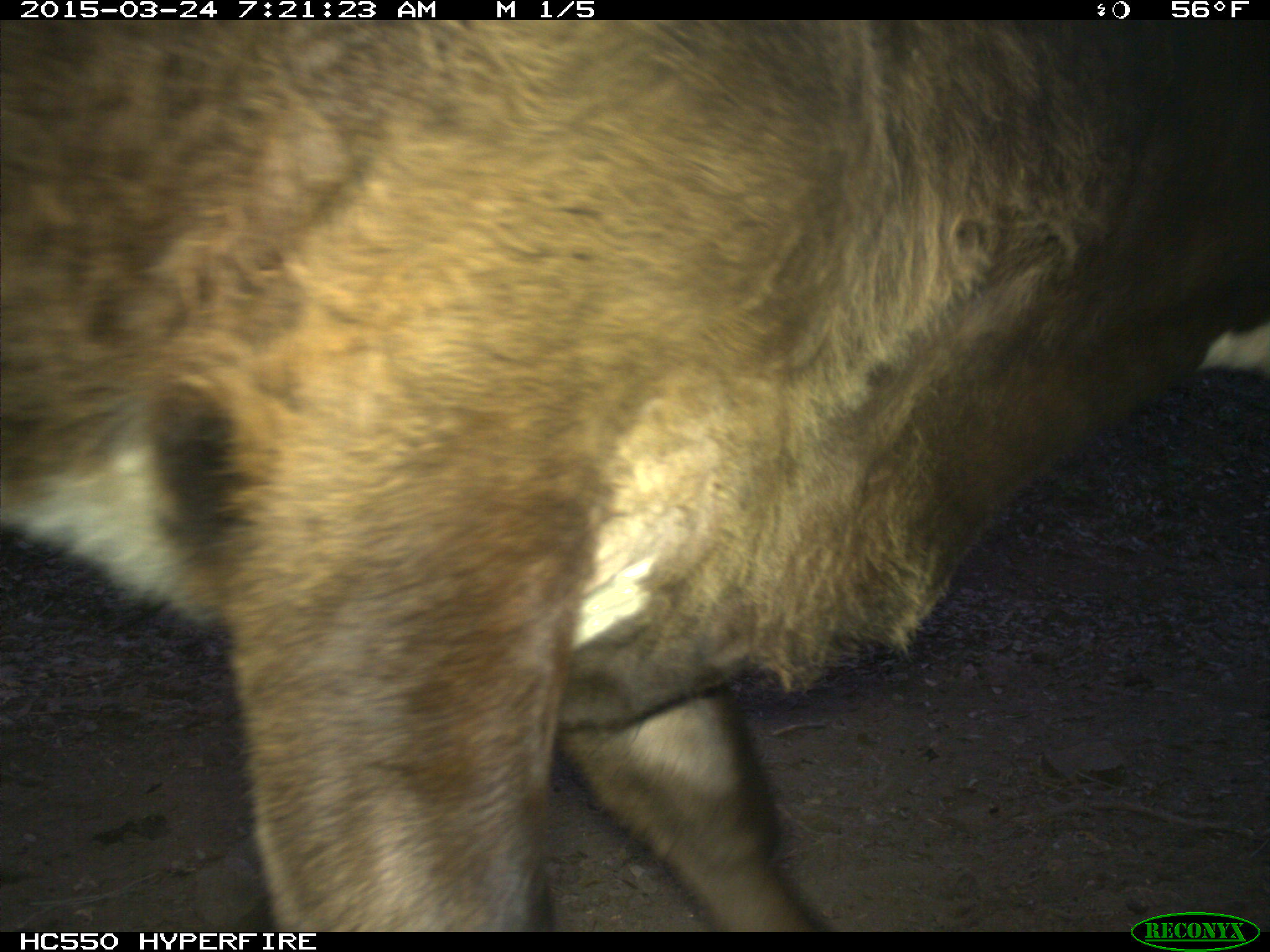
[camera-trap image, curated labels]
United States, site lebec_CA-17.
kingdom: Animalia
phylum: Chordata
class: Mammalia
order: Artiodactyla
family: Bovidae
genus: Bos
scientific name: Bos taurus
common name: domestic cow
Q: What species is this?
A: Bos taurus (domestic cow).